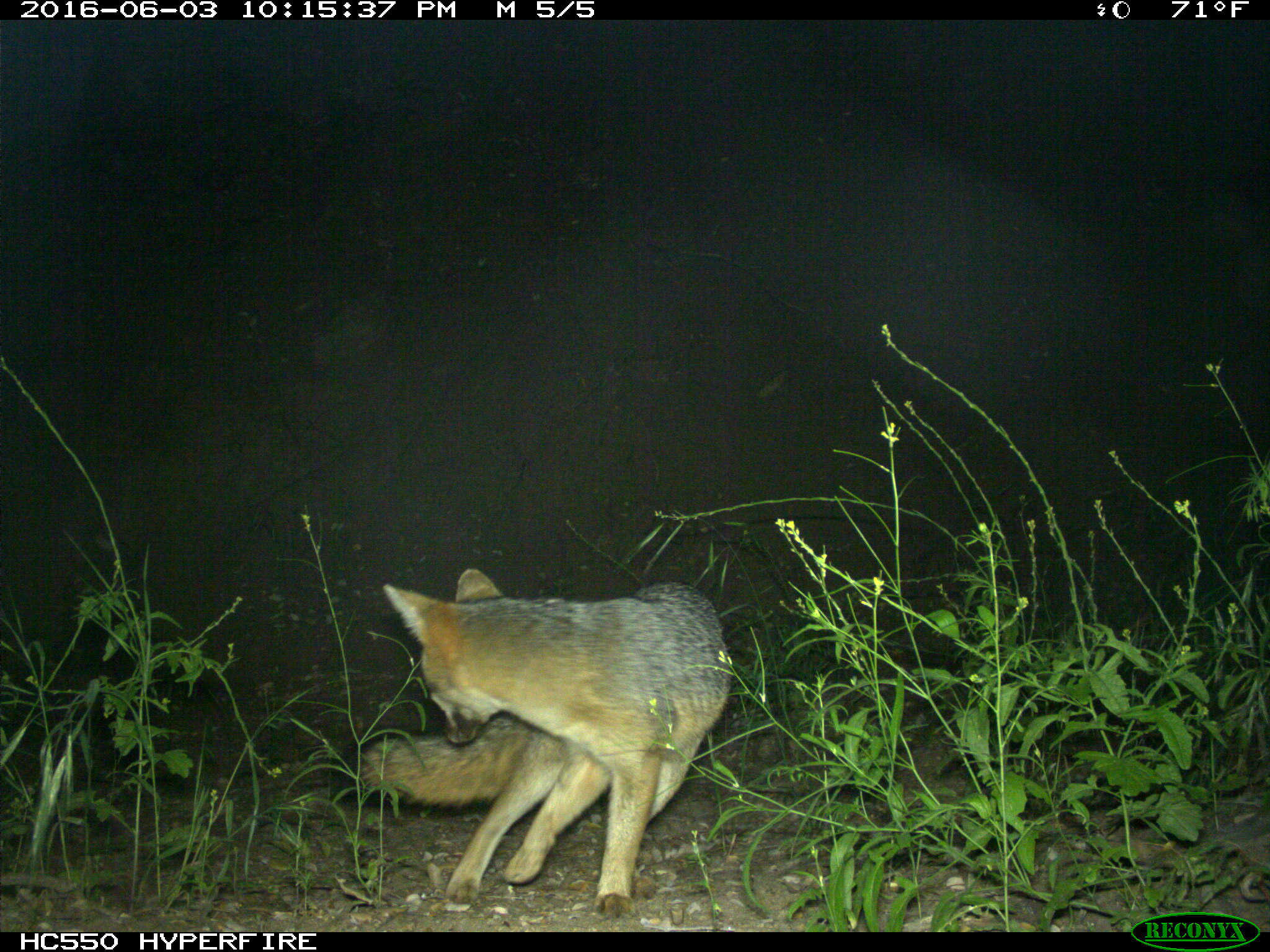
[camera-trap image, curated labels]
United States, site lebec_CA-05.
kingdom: Animalia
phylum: Chordata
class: Mammalia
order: Carnivora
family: Canidae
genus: Urocyon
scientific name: Urocyon cinereoargenteus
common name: gray fox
Urocyon cinereoargenteus (gray fox).